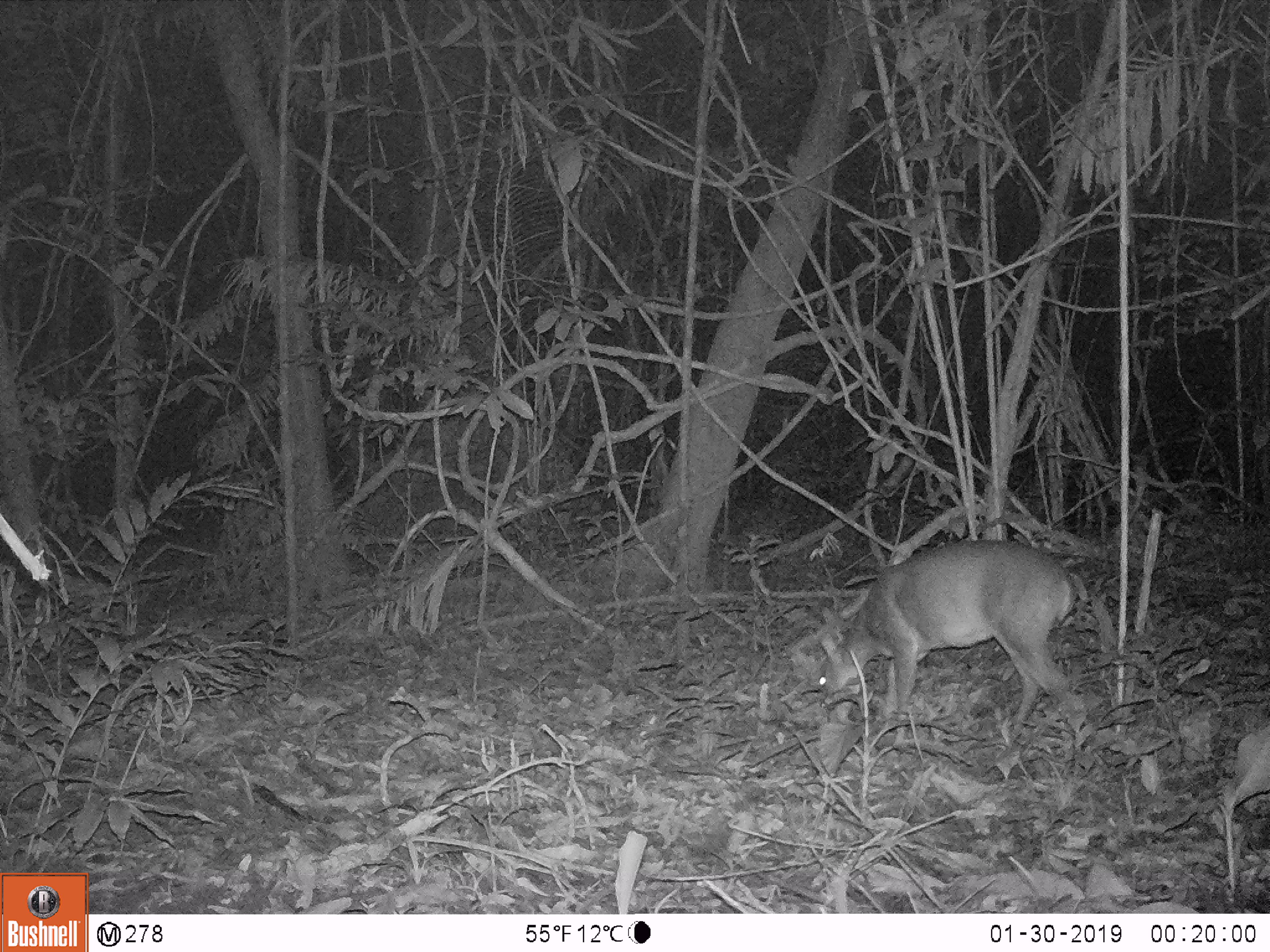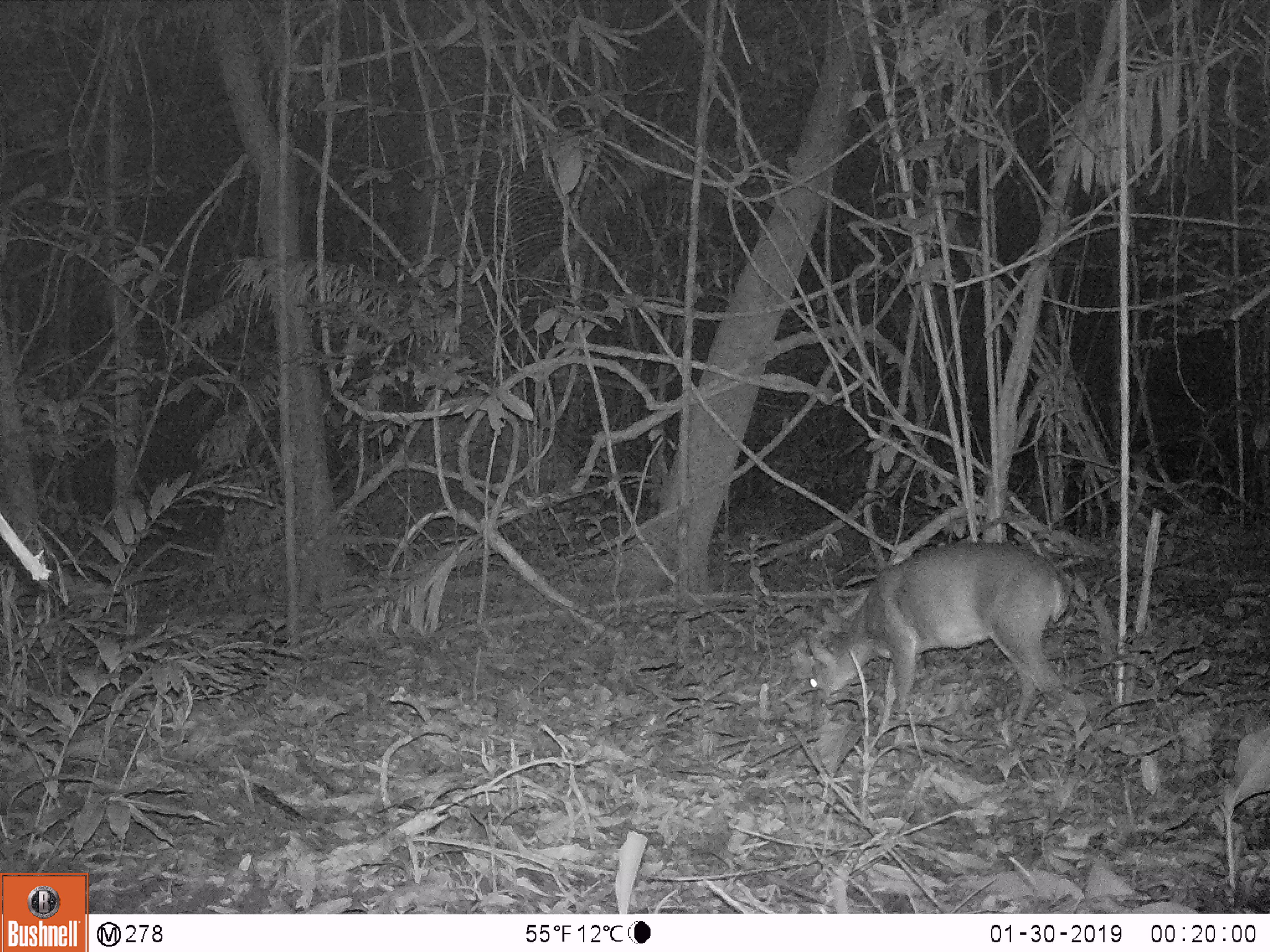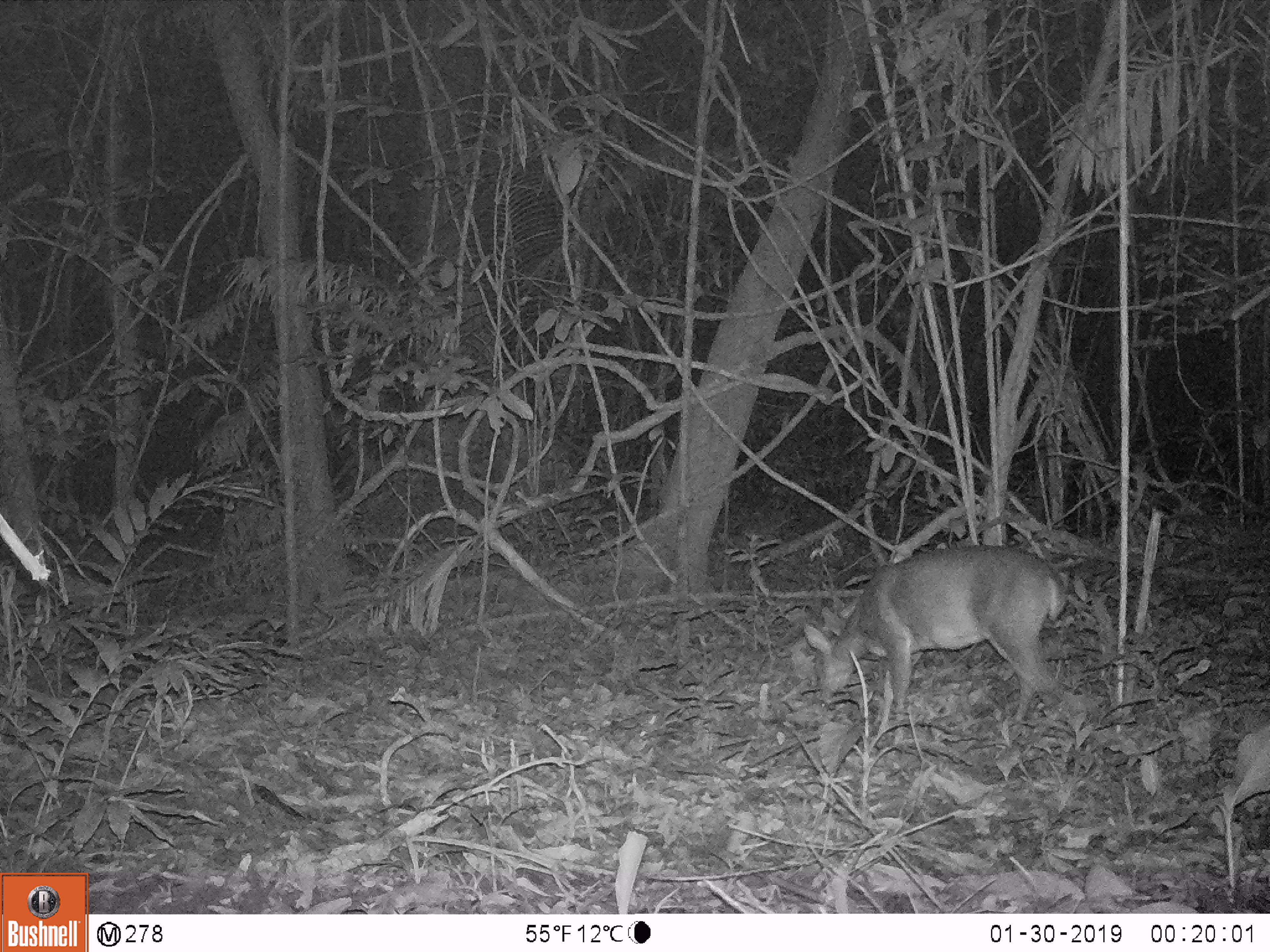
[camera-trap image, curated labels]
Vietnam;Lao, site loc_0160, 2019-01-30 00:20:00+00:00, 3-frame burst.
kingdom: Animalia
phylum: Chordata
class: Mammalia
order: Artiodactyla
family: Cervidae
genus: Muntiacus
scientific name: Muntiacus vuquangensis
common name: large-antlered muntjac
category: large antlered muntjac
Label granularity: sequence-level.